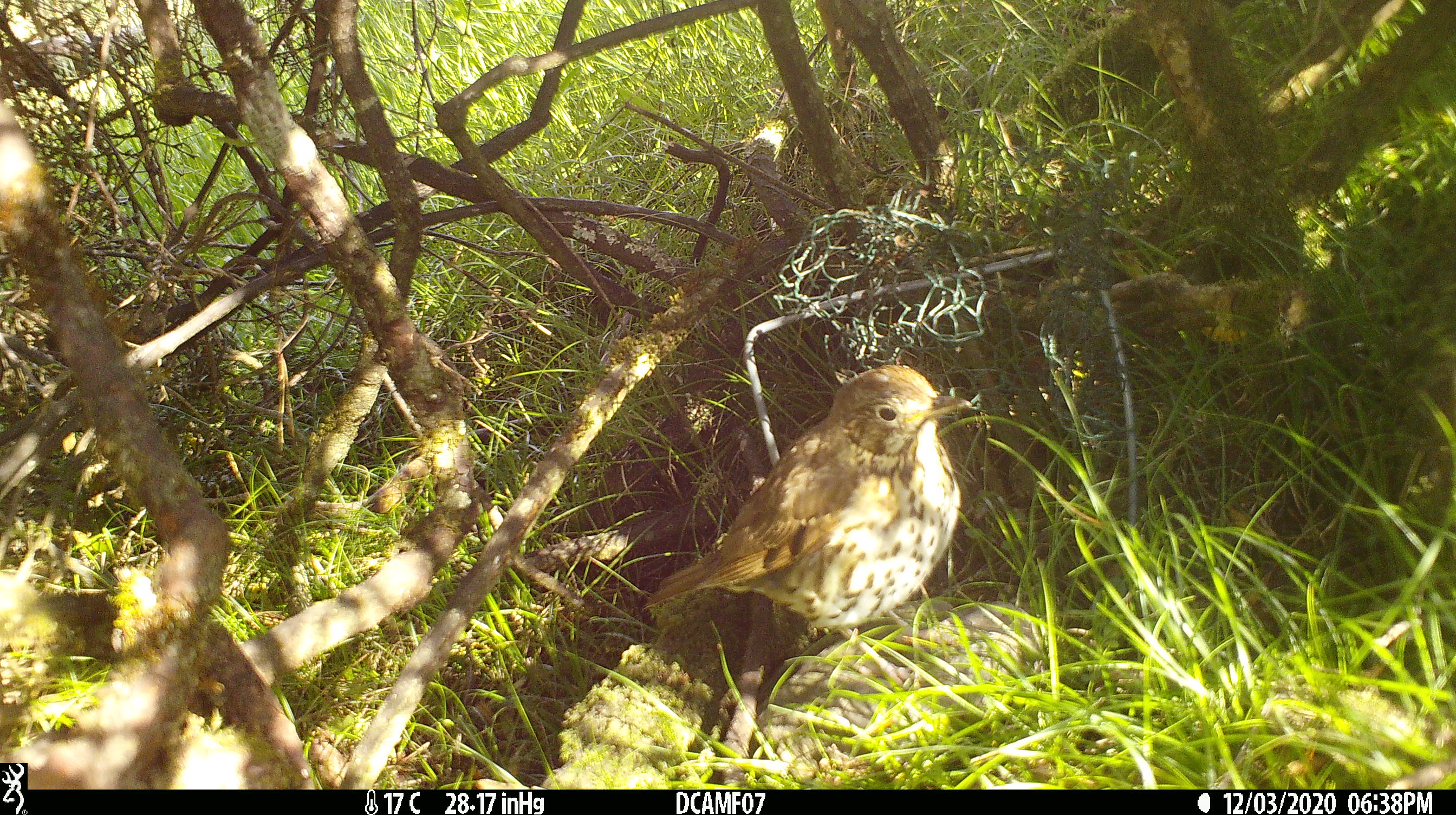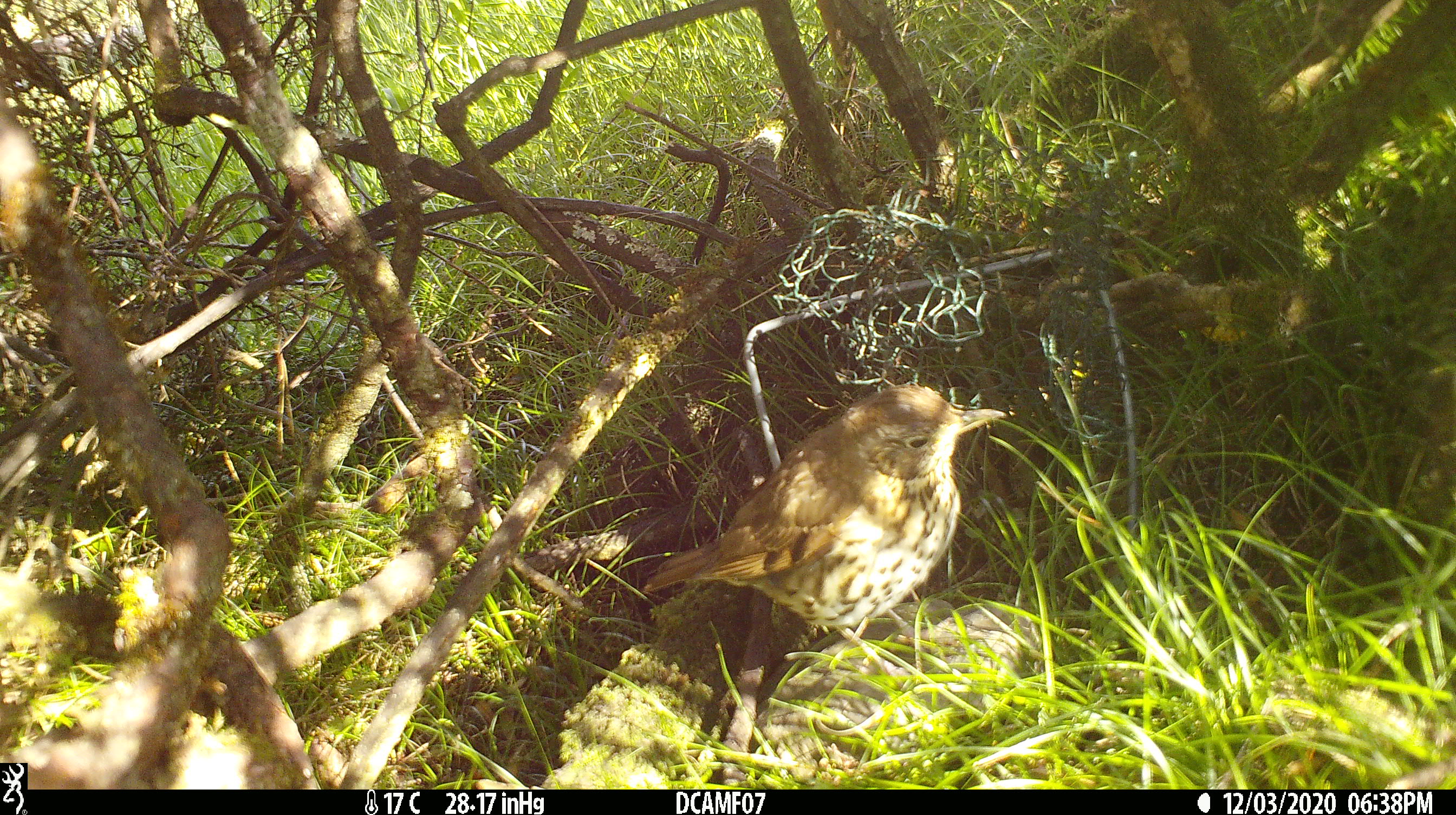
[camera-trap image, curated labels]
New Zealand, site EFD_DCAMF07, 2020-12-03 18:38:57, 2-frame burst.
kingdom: Animalia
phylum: Chordata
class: Aves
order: Passeriformes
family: Turdidae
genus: Turdus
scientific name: Turdus philomelos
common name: song thrush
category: thrush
Thrush (song thrush) (Turdus philomelos).